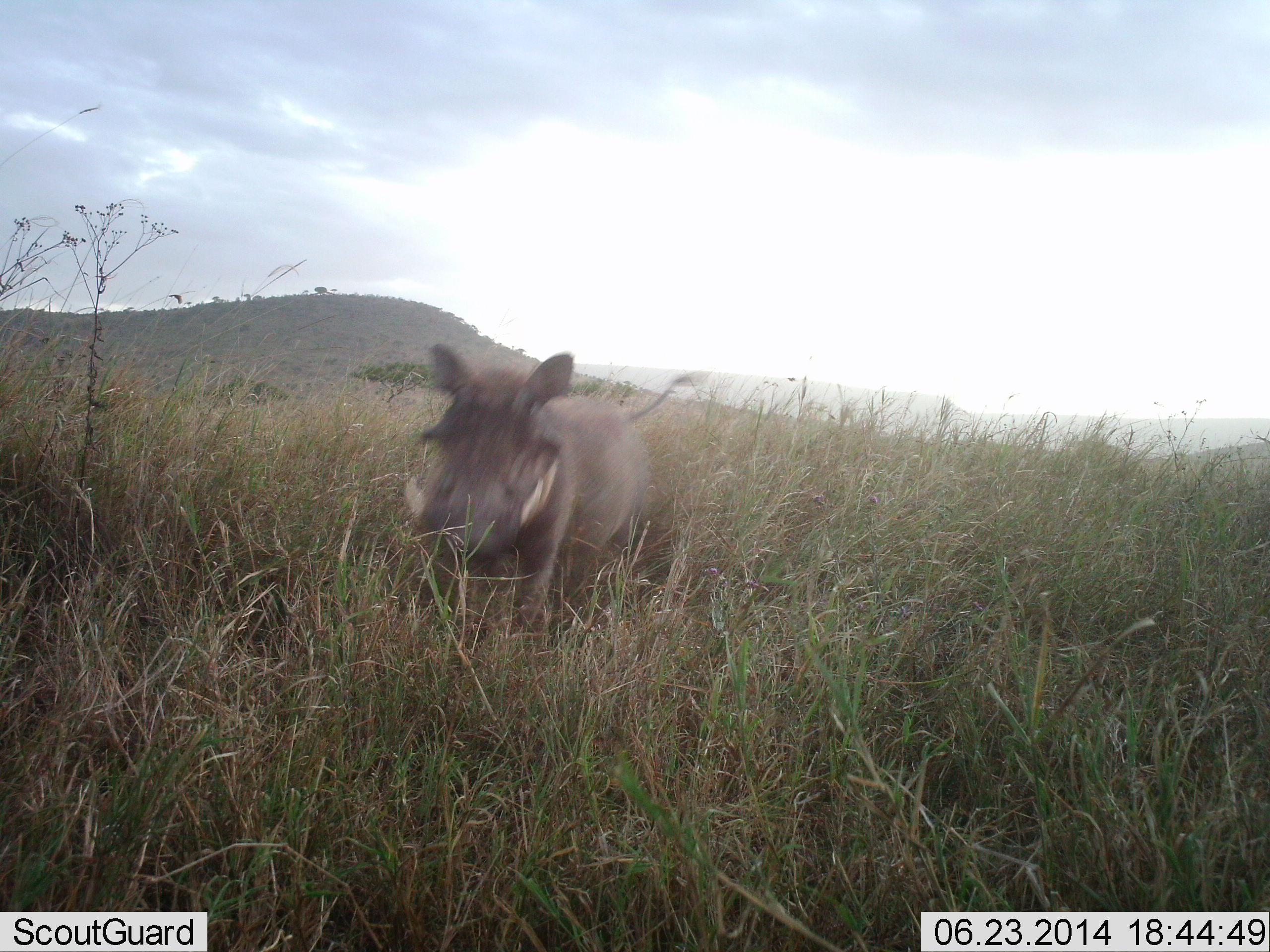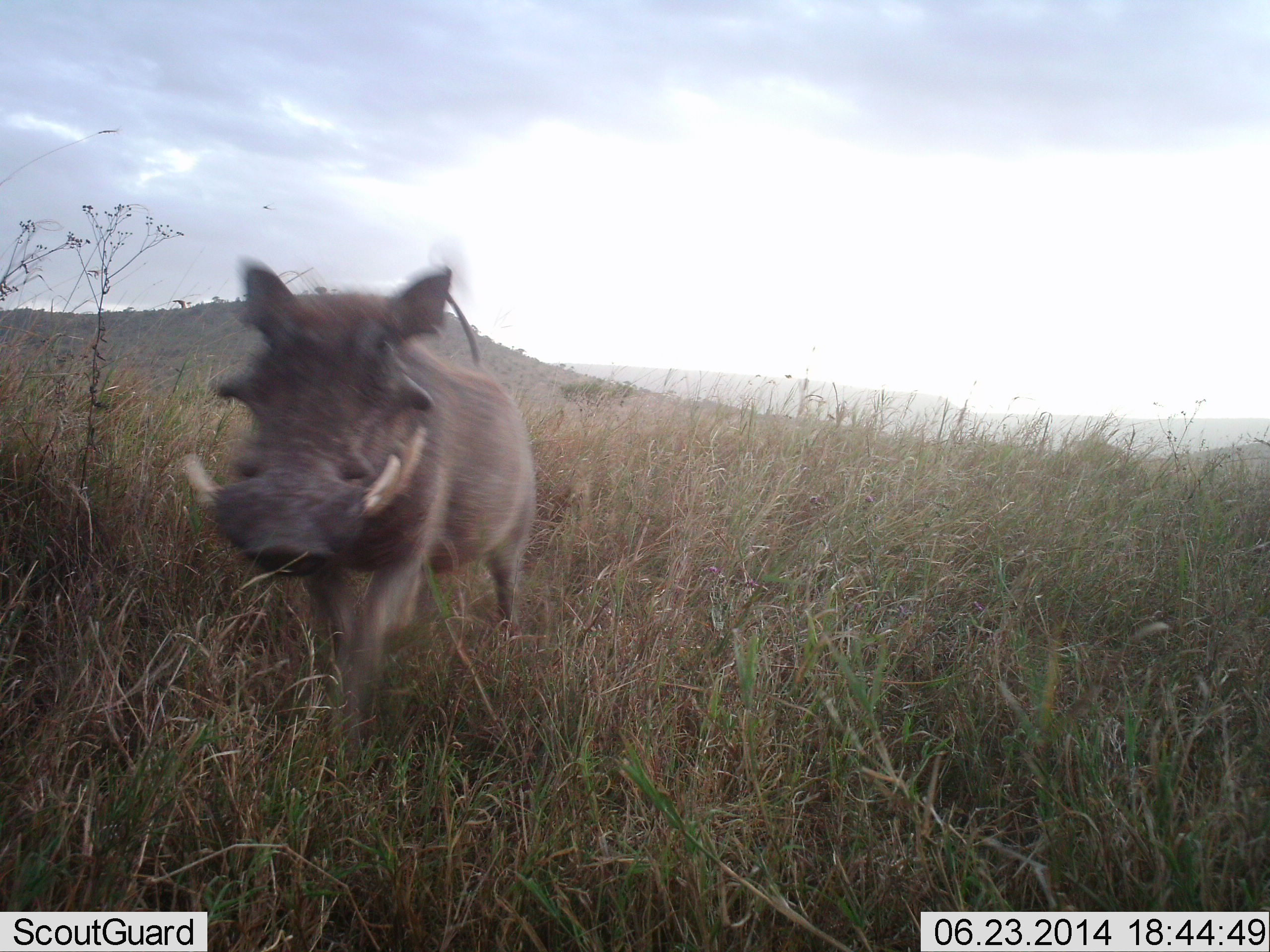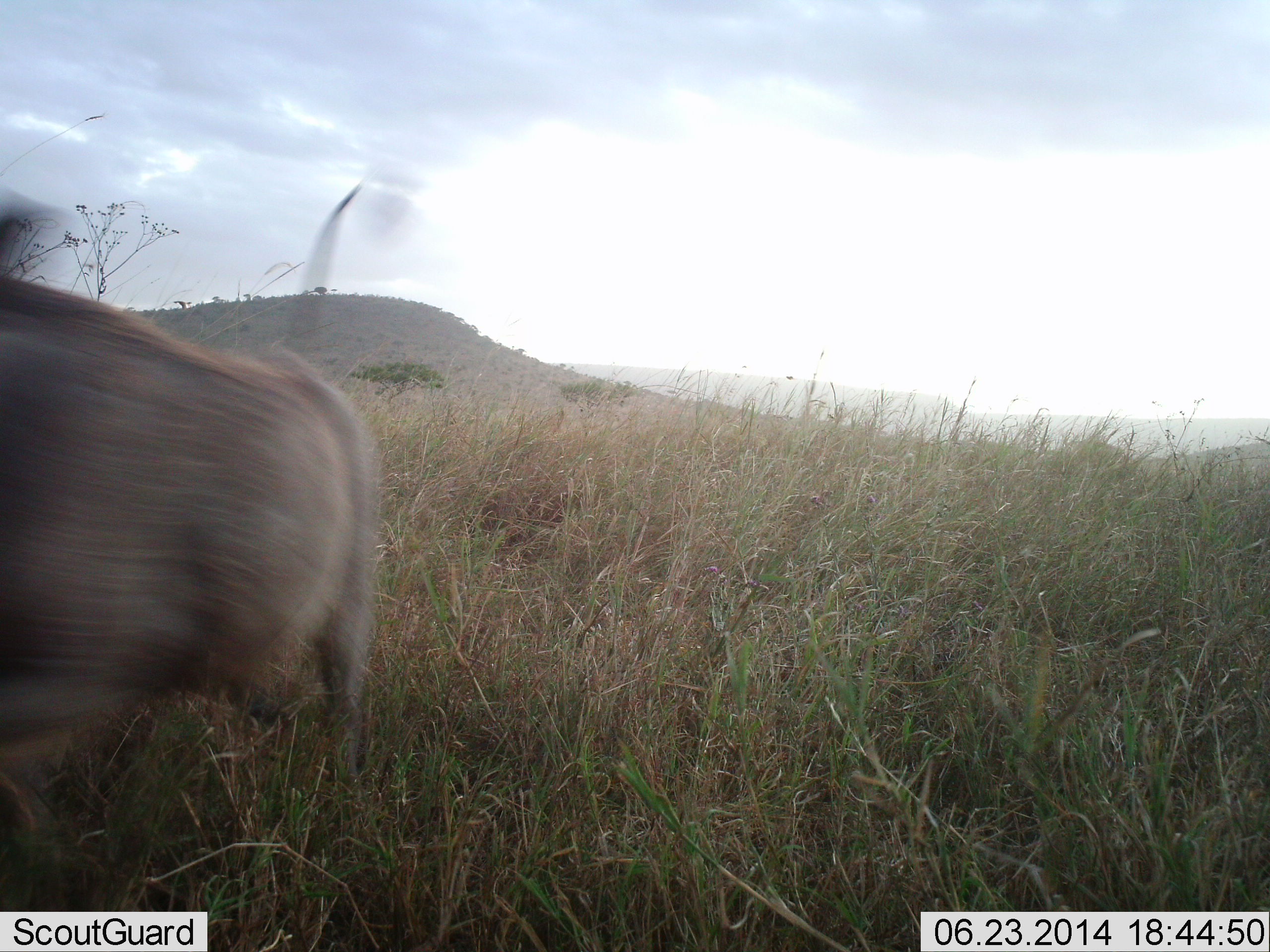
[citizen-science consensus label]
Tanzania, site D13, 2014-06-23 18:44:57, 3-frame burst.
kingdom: Animalia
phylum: Chordata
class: Mammalia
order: Artiodactyla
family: Suidae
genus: Phacochoerus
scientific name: Phacochoerus africanus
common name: warthog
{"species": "warthog (Phacochoerus africanus)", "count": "1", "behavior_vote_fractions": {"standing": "10%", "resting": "0%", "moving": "100%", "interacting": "0%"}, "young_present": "0%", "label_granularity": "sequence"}